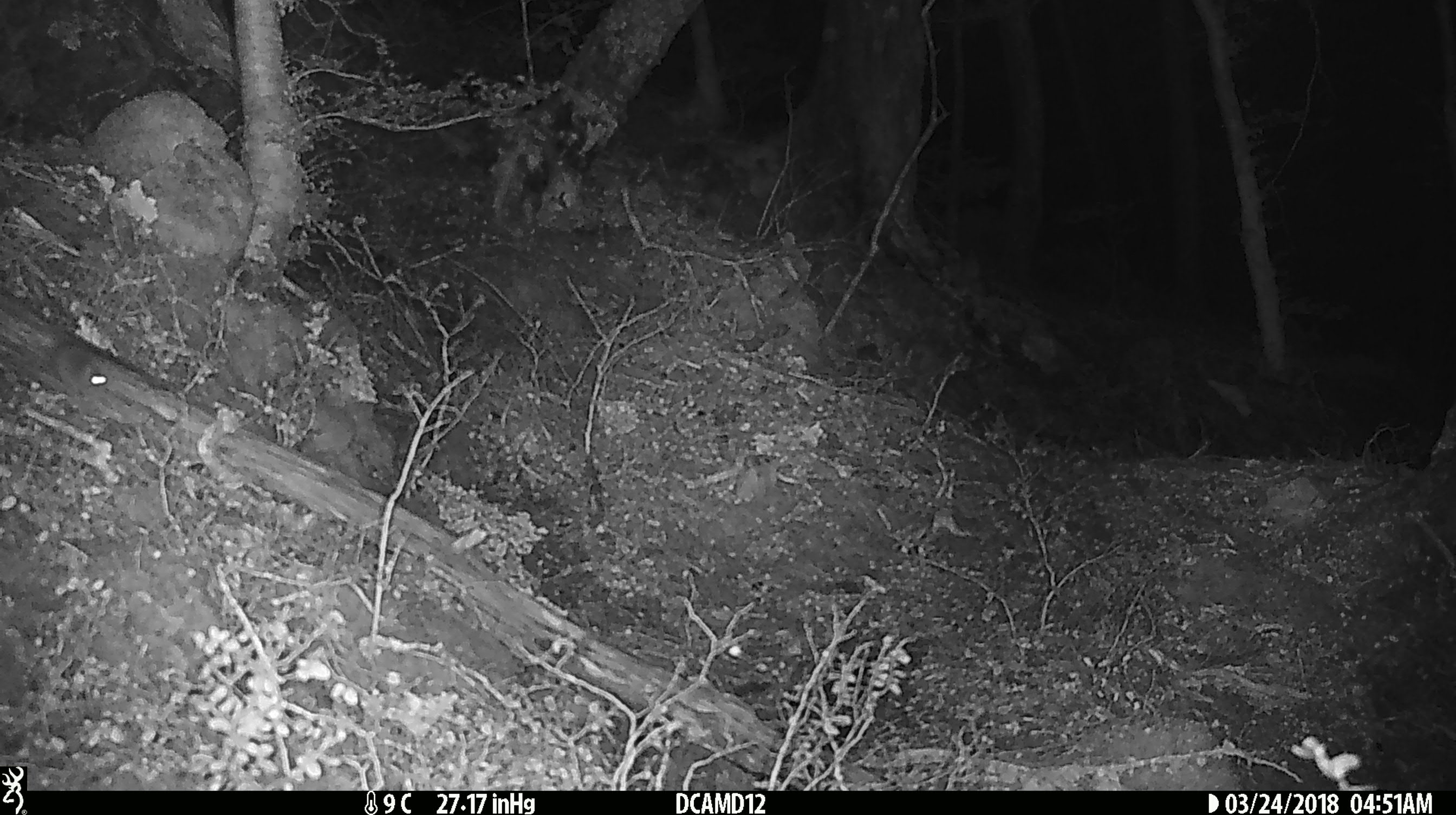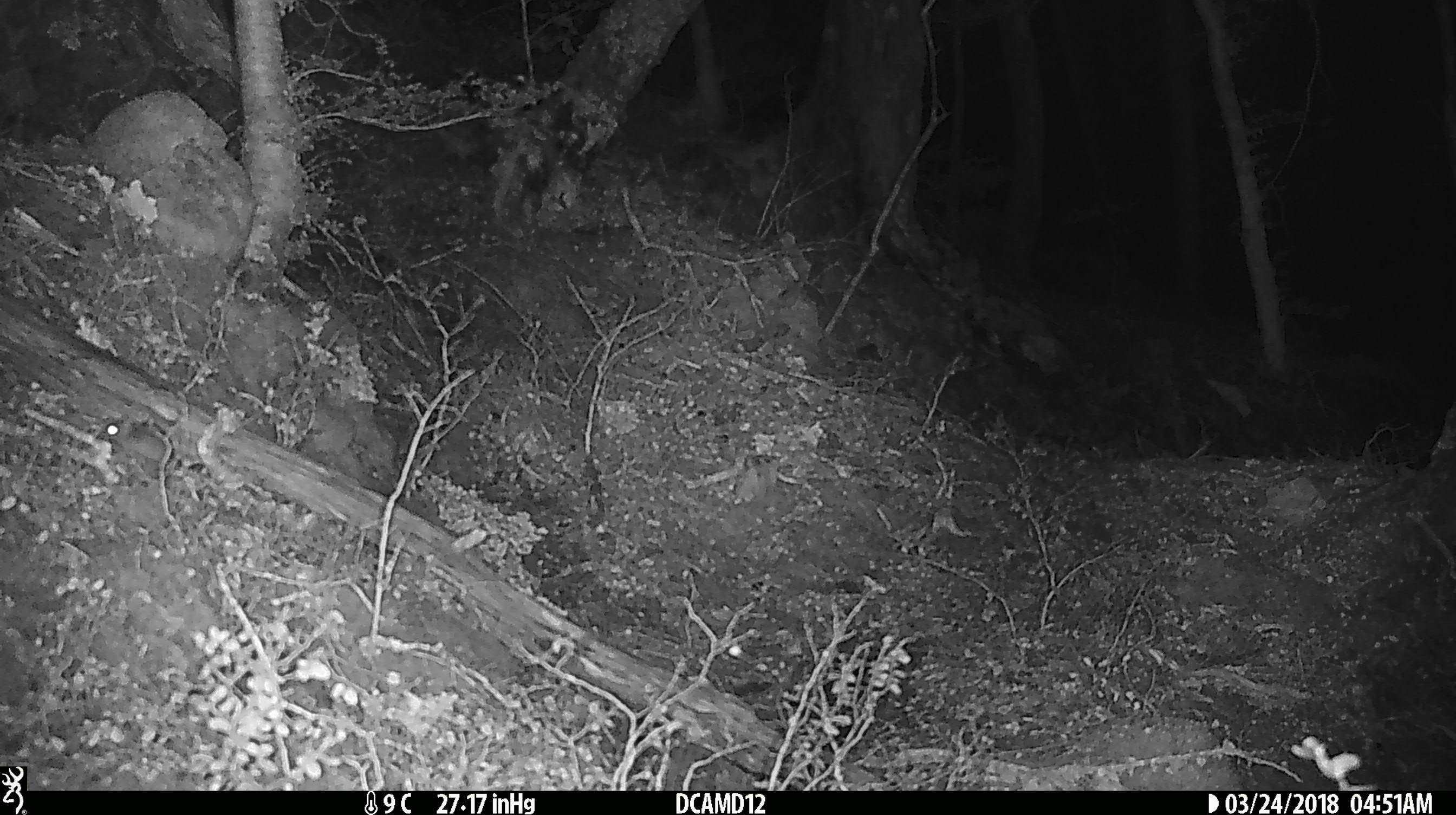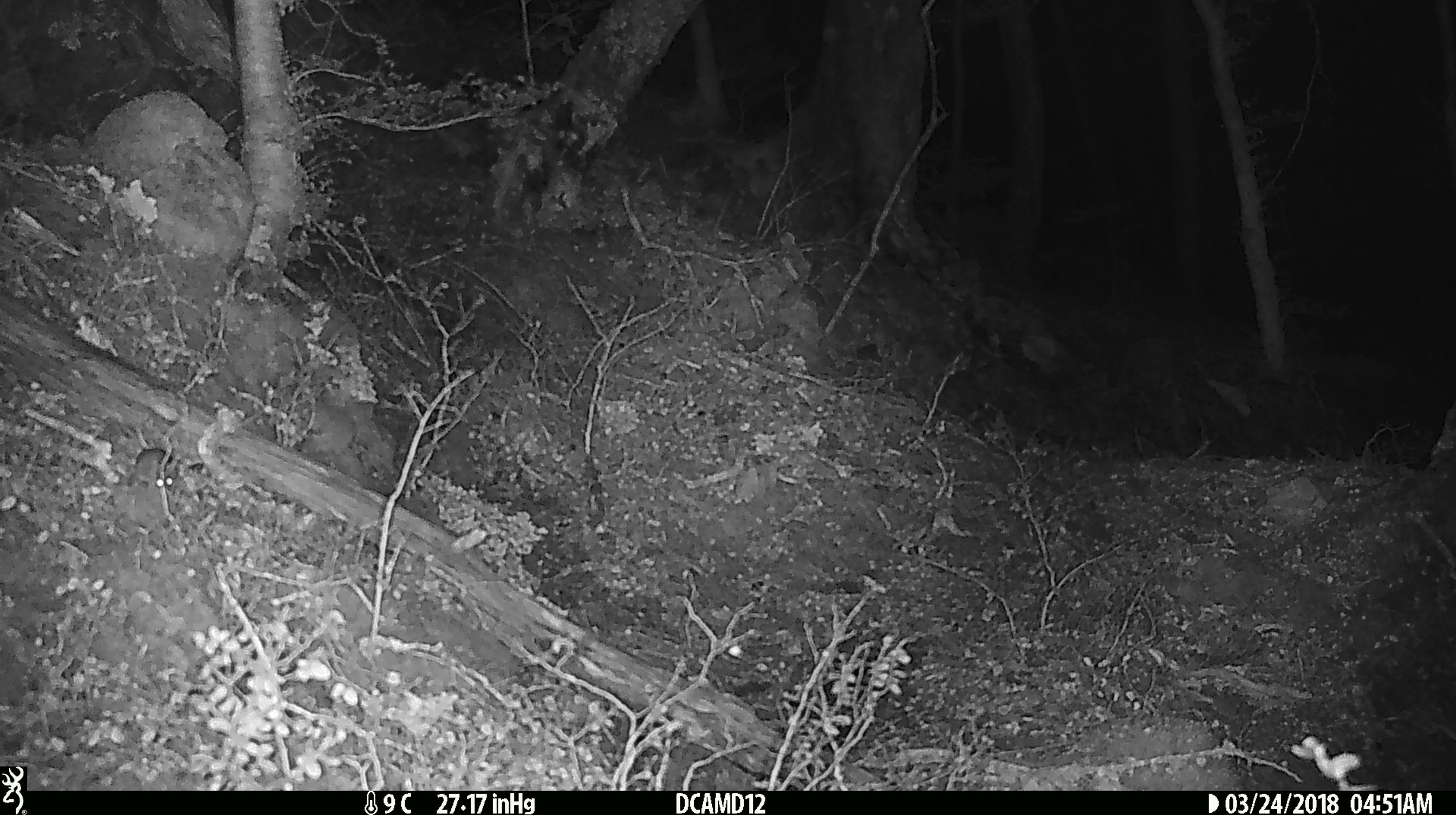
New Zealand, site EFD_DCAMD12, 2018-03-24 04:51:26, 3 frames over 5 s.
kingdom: Animalia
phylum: Chordata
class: Mammalia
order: Rodentia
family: Muridae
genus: Mus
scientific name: Mus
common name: mouse